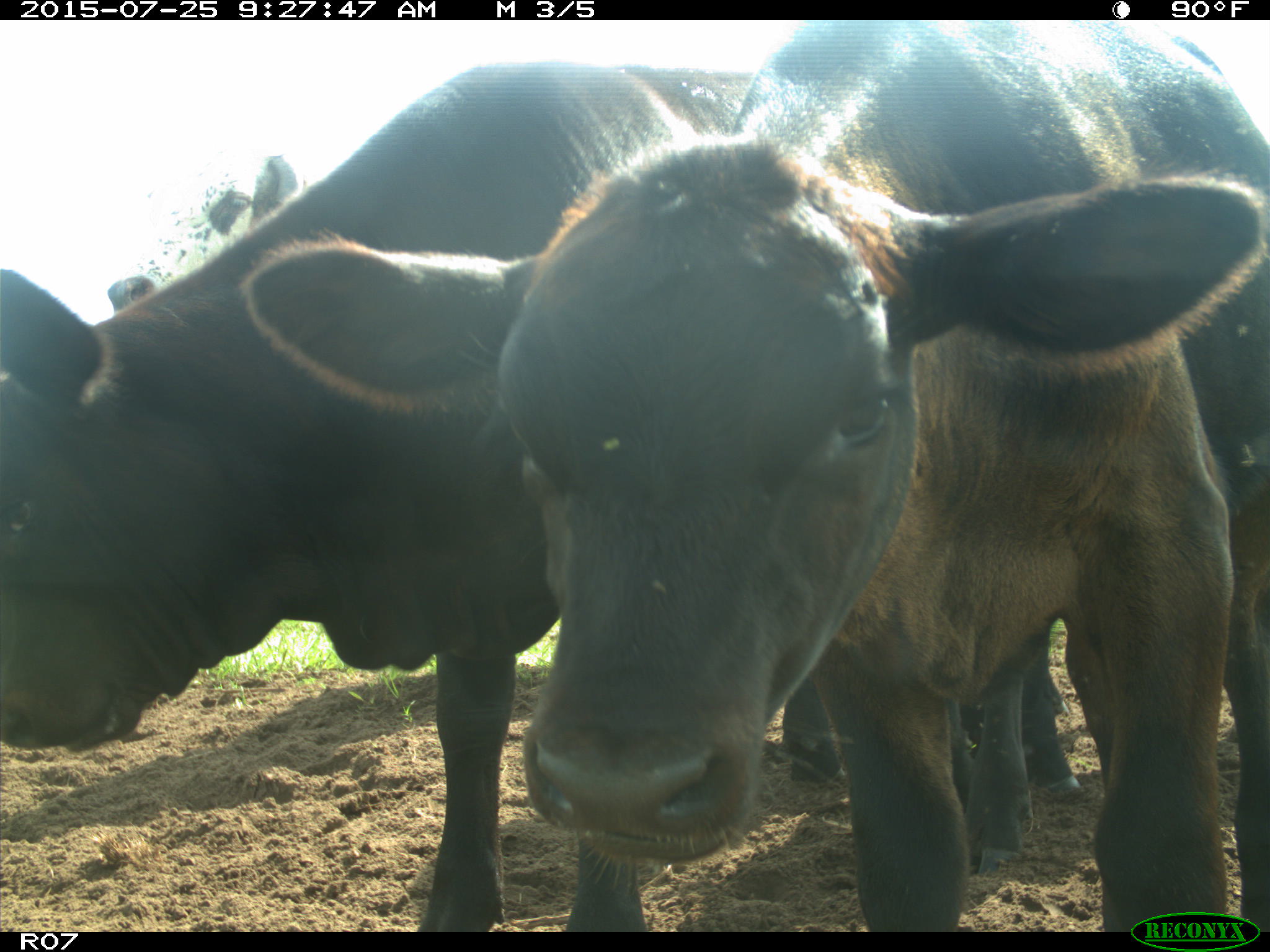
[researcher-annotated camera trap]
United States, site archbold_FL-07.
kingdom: Animalia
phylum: Chordata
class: Mammalia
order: Artiodactyla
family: Bovidae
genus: Bos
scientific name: Bos taurus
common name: domestic cow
Bos taurus (domestic cow).